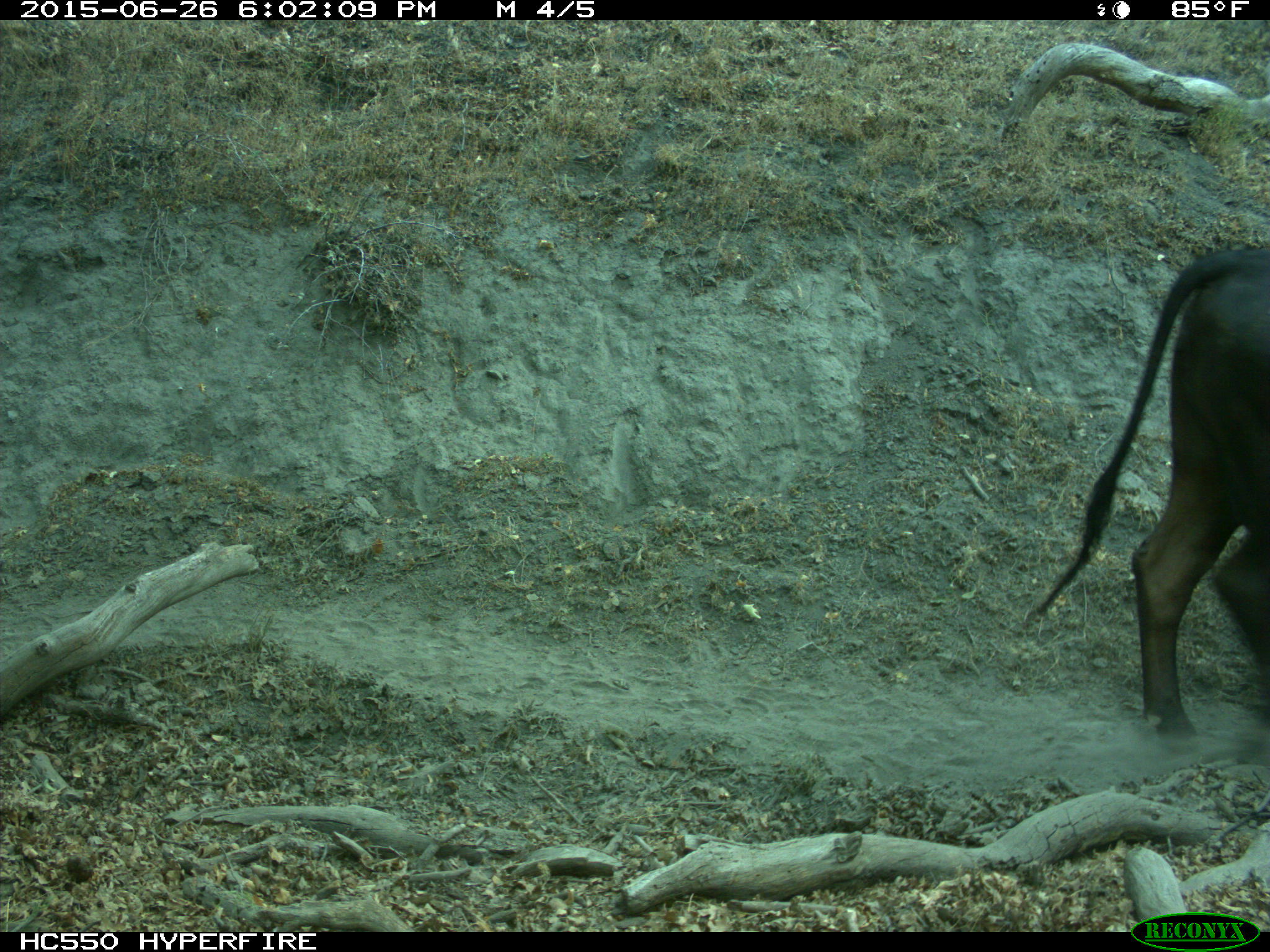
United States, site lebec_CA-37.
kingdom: Animalia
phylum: Chordata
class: Mammalia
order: Artiodactyla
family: Bovidae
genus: Bos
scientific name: Bos taurus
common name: domestic cow